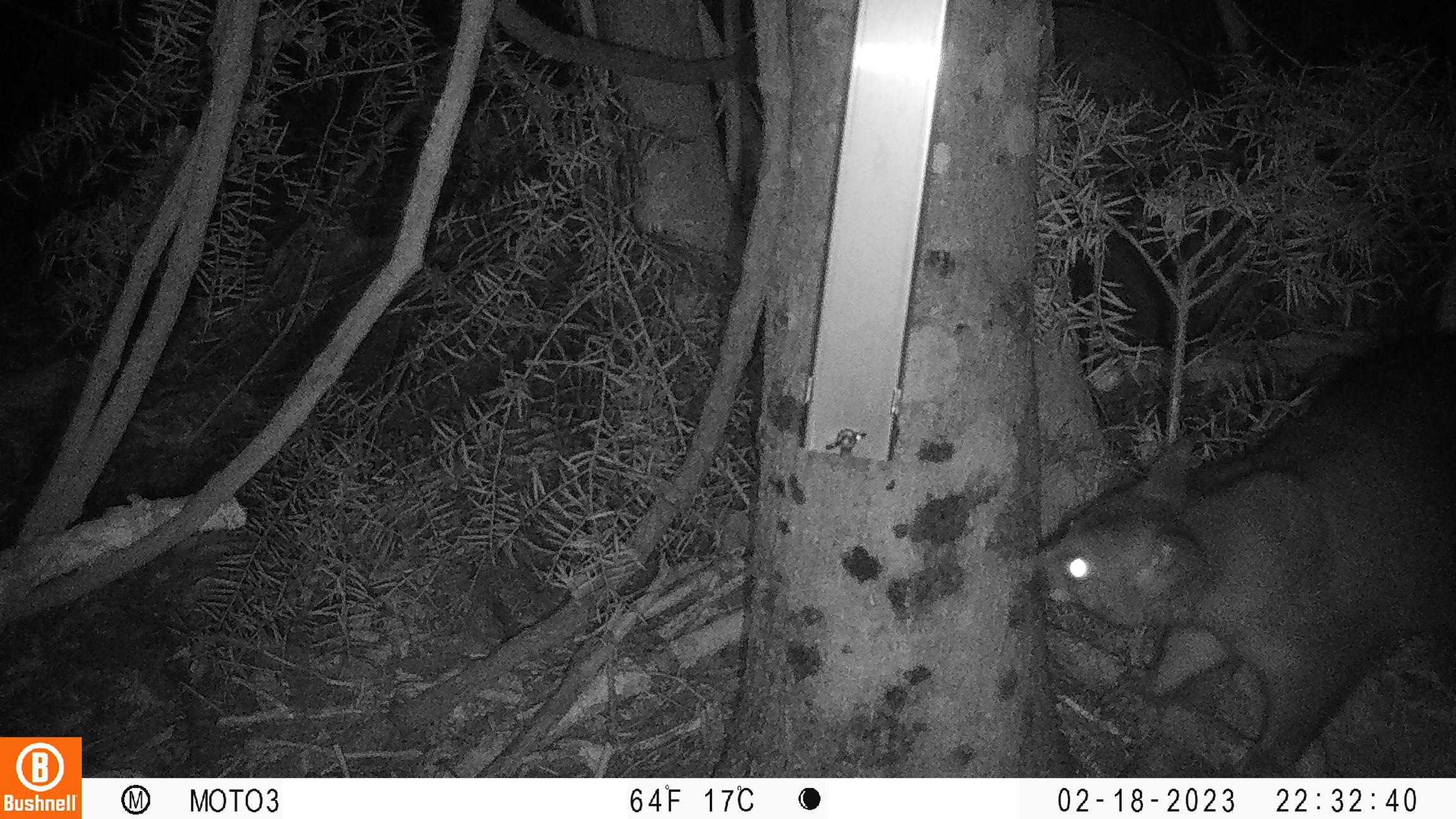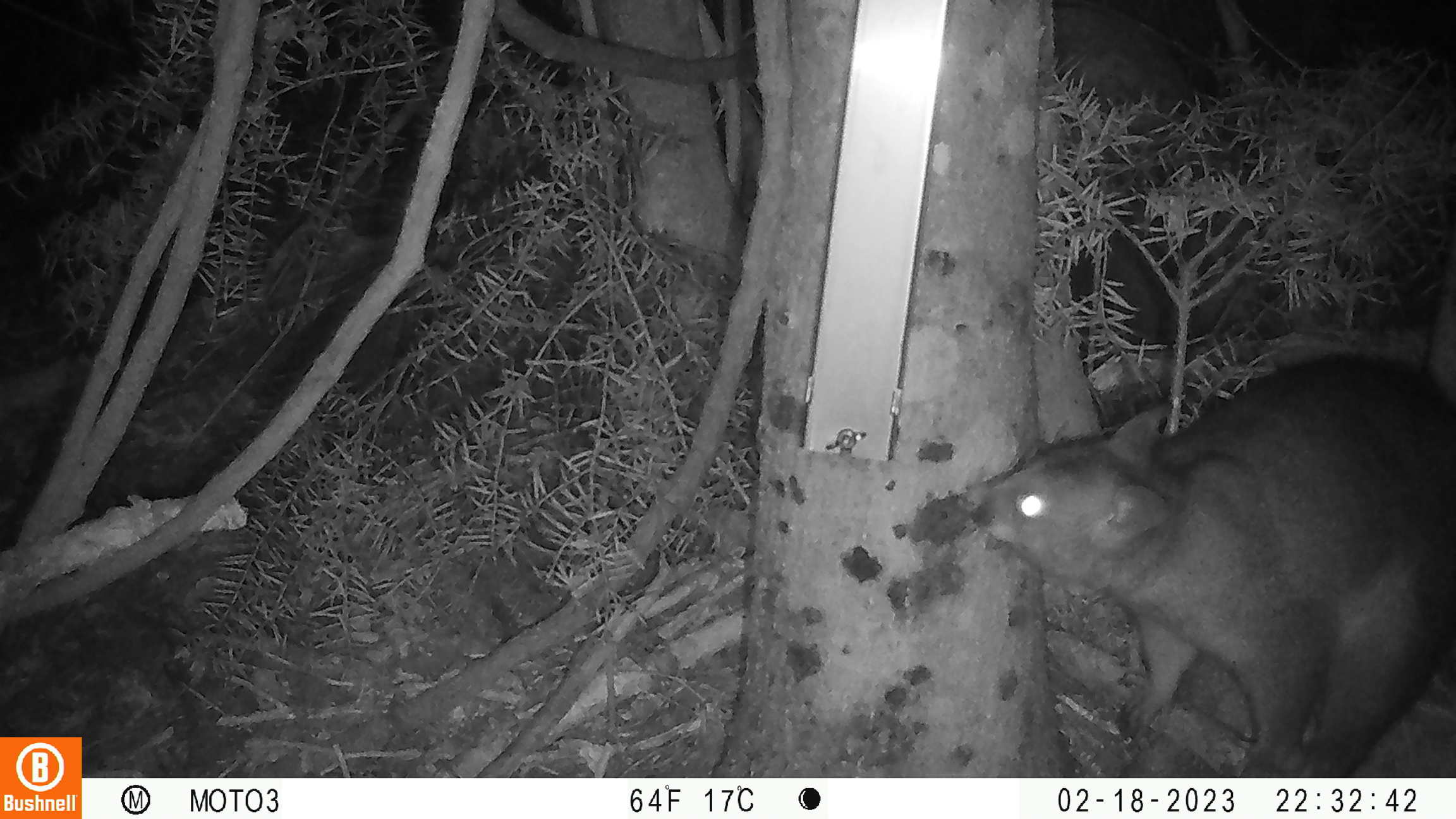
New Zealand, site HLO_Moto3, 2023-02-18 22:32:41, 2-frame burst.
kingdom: Animalia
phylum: Chordata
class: Mammalia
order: Diprotodontia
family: Phalangeridae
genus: Trichosurus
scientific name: Trichosurus vulpecula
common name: common brushtail possum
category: possum